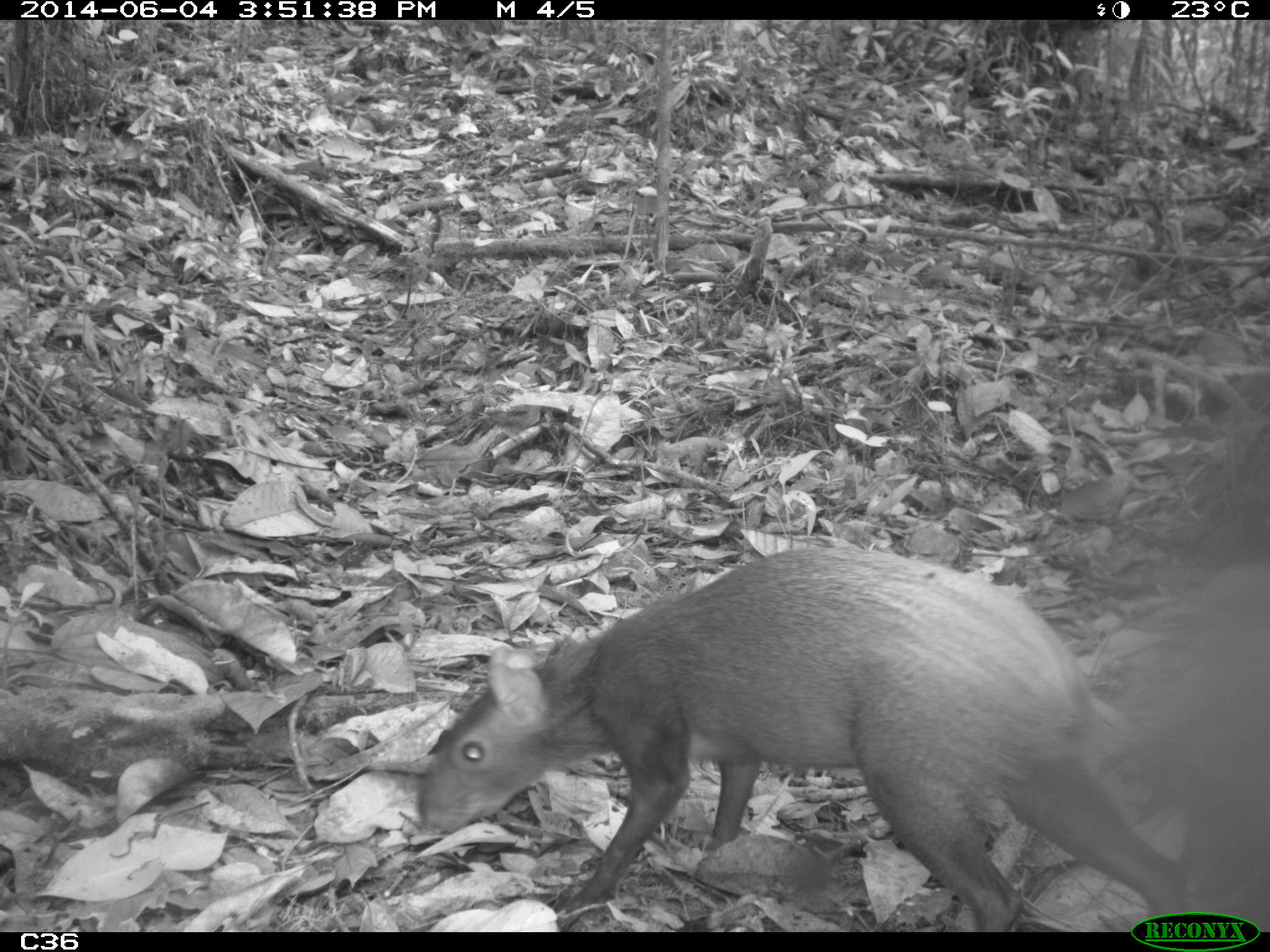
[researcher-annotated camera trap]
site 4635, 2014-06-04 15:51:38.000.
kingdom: Animalia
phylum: Chordata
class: Mammalia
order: Rodentia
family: Dasyproctidae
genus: Dasyprocta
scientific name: Dasyprocta leporina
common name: red-rumped agouti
Dasyprocta leporina (red-rumped agouti), count 1, age adult.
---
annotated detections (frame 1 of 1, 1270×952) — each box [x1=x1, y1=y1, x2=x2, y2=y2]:
dasyprocta leporina: [x1=417, y1=544, x2=1196, y2=932]